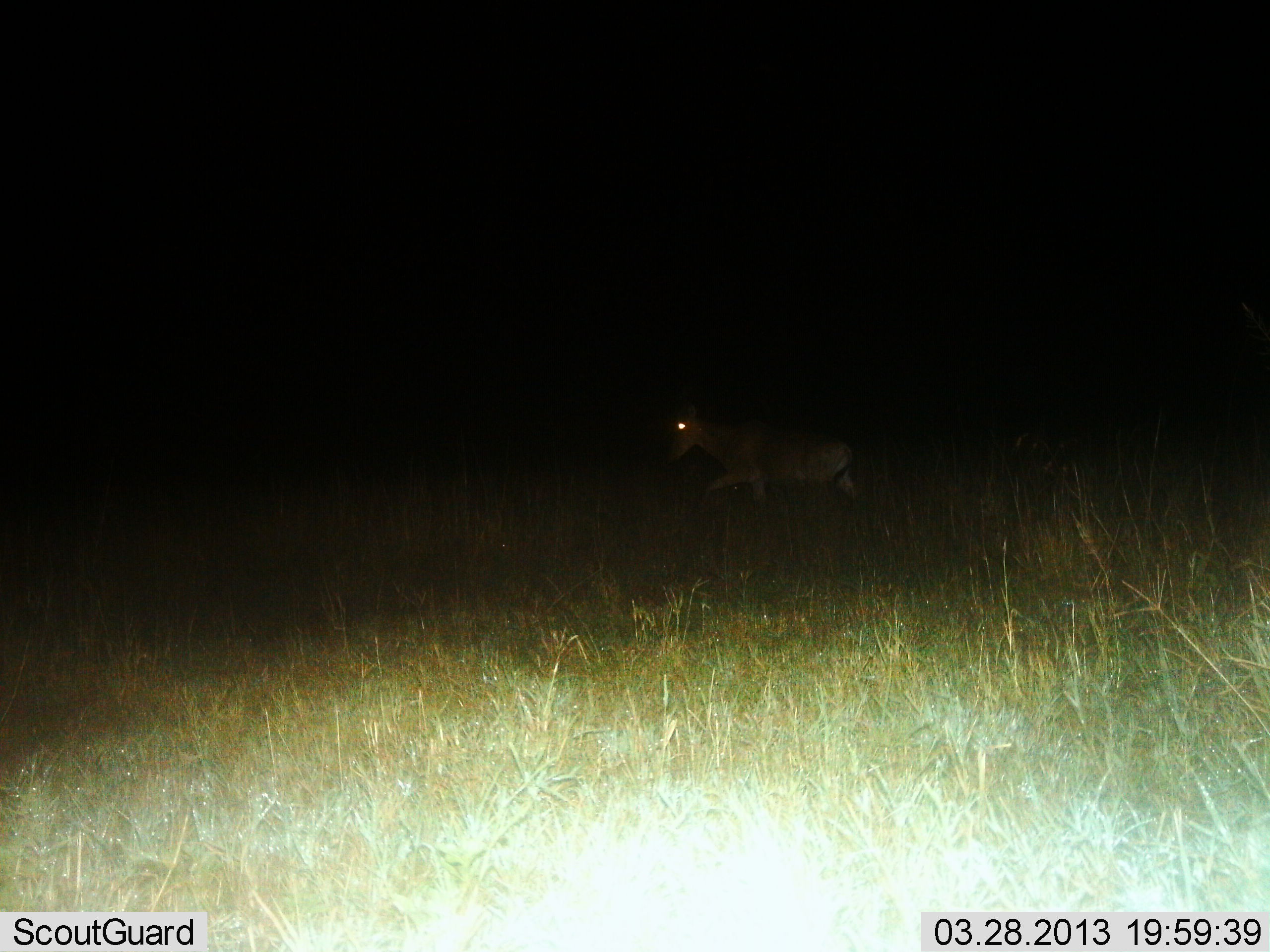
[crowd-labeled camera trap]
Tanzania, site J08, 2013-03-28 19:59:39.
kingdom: Animalia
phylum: Chordata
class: Mammalia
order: Artiodactyla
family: Bovidae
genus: Alcelaphus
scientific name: Alcelaphus buselaphus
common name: hartebeest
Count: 1.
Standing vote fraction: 7%.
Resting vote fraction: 0%.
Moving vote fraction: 93%.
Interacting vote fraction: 0%.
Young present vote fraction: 0%.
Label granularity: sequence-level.